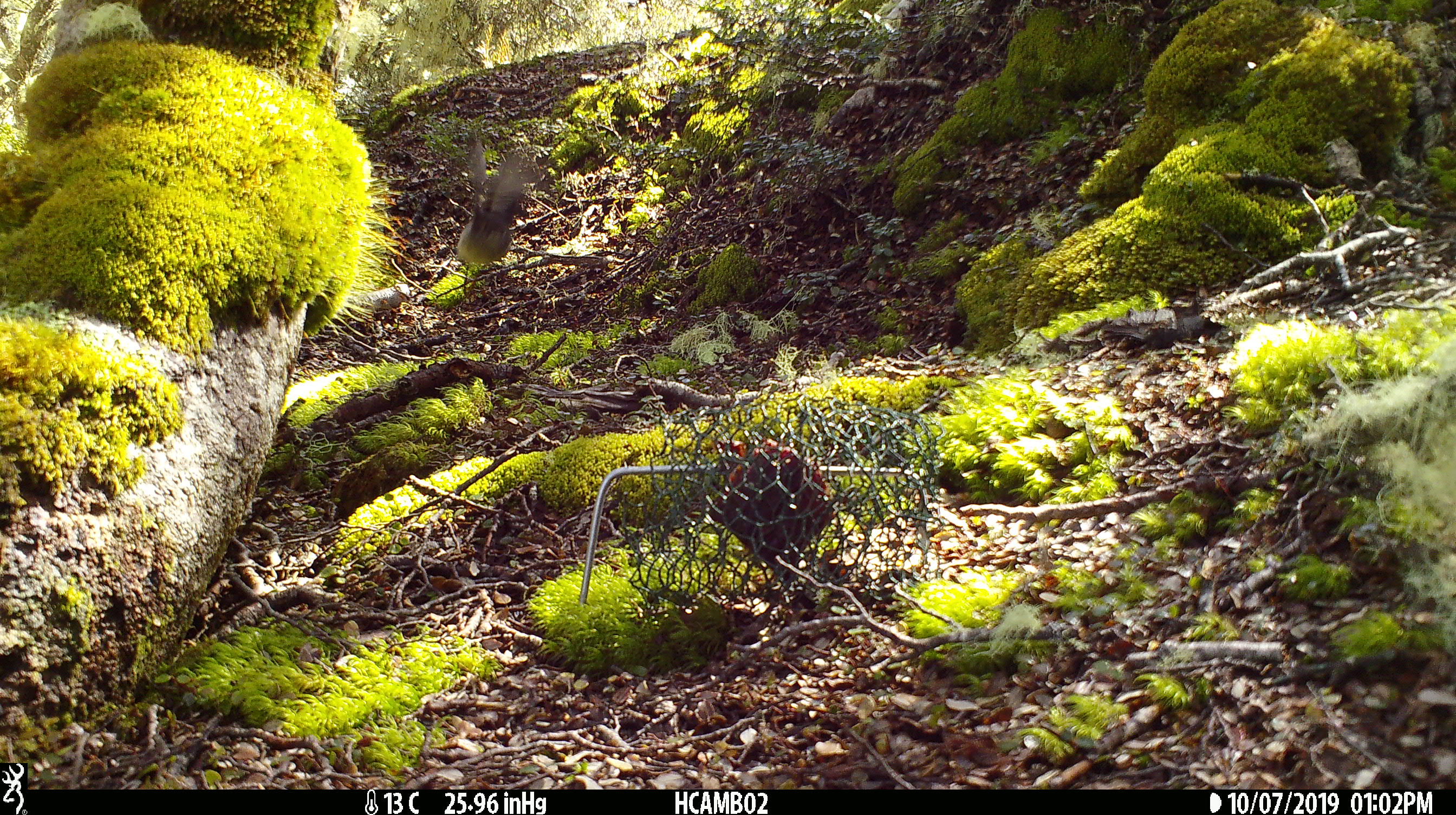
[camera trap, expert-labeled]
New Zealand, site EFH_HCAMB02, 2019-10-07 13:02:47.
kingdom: Animalia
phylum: Chordata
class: Aves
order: Passeriformes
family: Petroicidae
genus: Petroica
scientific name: Petroica australis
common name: new zealand robin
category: robin